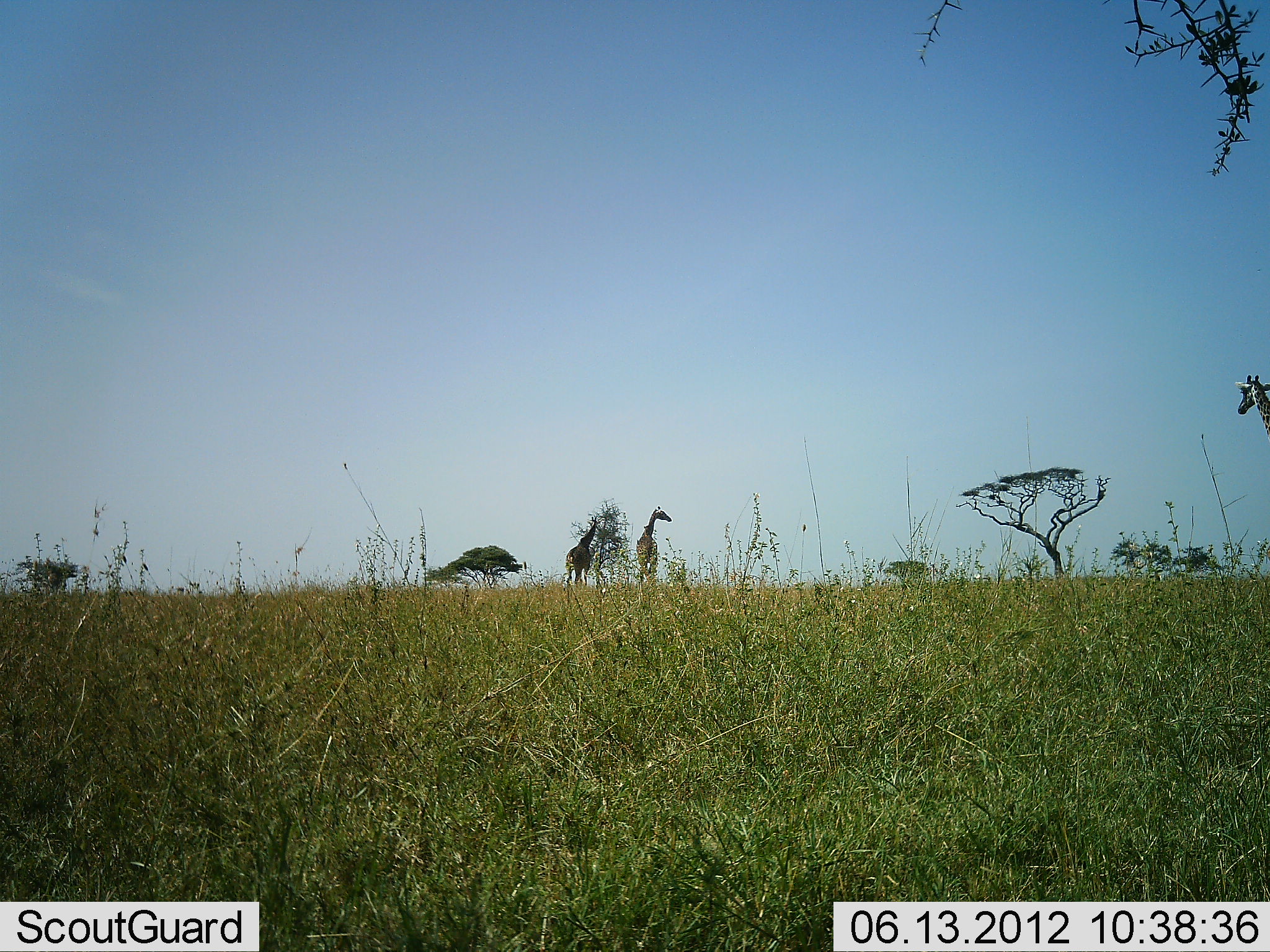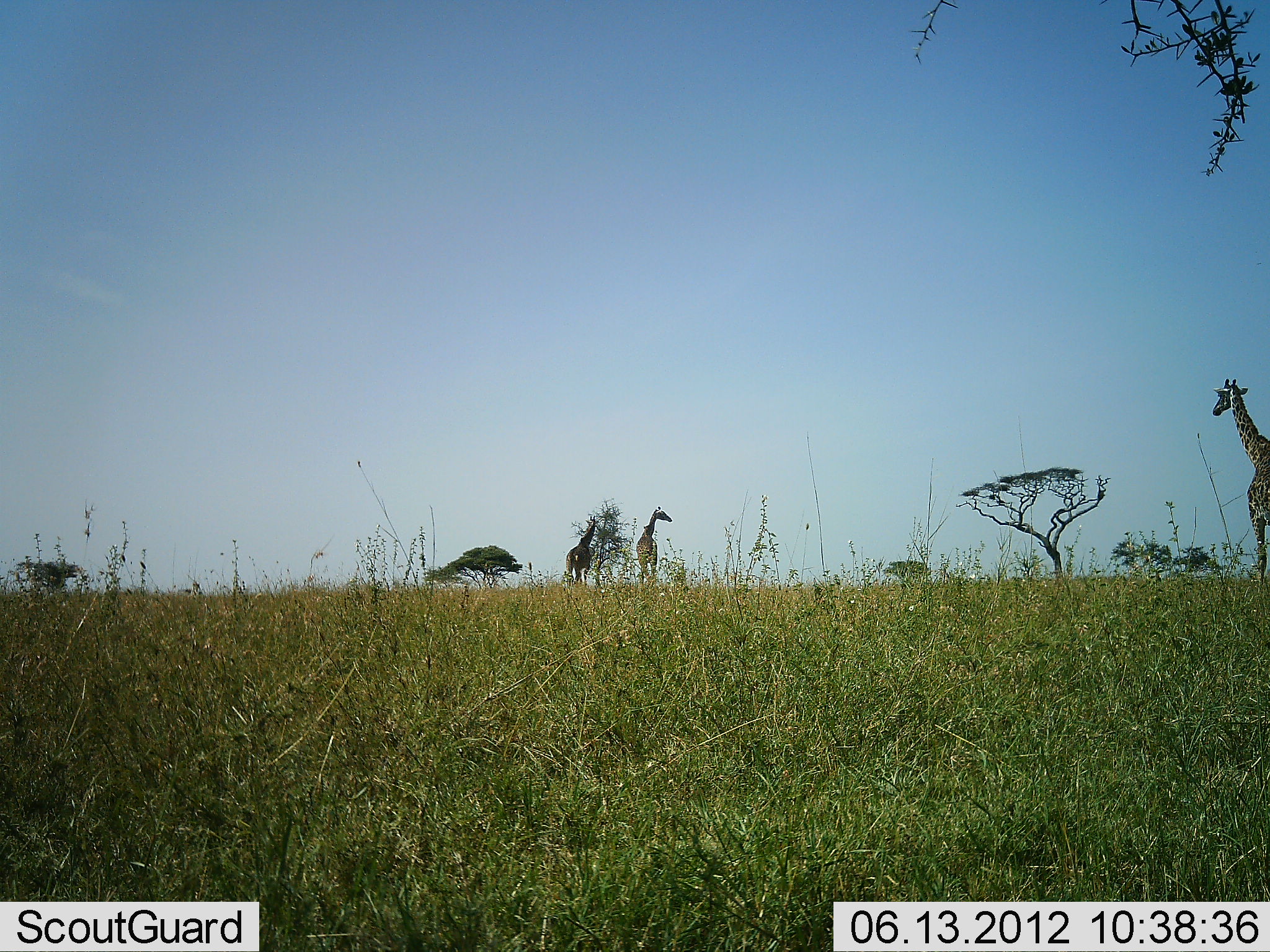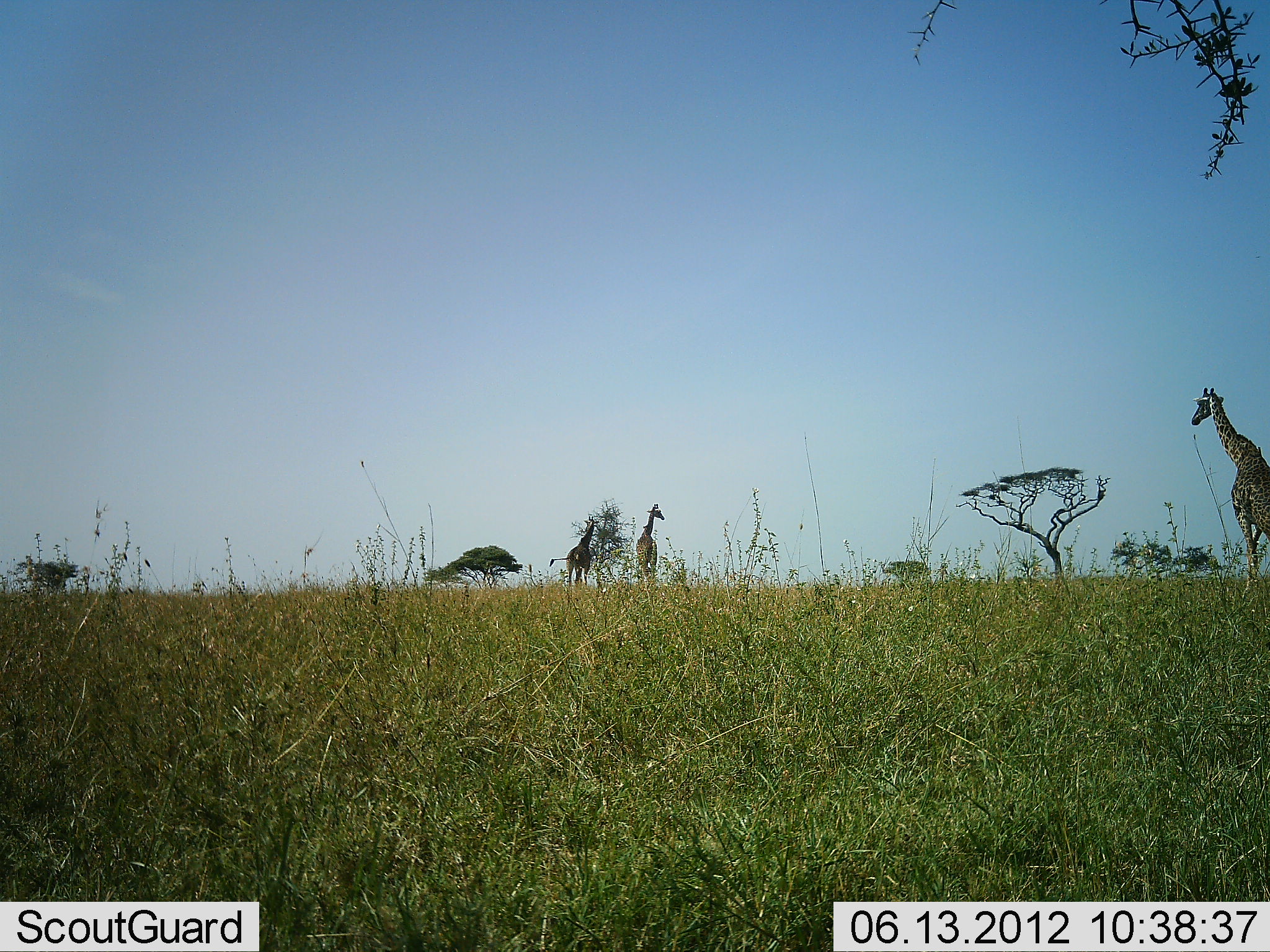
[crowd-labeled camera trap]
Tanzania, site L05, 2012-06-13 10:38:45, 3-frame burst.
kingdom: Animalia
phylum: Chordata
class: Mammalia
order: Artiodactyla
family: Giraffidae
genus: Giraffa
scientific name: Giraffa camelopardalis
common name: giraffe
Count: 3.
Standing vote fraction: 83%.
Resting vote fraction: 0%.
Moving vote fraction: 83%.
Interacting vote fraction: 0%.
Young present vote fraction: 0%.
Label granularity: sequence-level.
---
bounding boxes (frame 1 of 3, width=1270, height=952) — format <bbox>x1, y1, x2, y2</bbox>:
animal: <bbox>635, 504, 672, 585</bbox>; <bbox>565, 515, 599, 588</bbox>; <bbox>1234, 373, 1270, 439</bbox>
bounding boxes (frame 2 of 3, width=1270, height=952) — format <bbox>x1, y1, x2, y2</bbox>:
animal: <bbox>1212, 376, 1270, 583</bbox>; <bbox>635, 504, 672, 585</bbox>; <bbox>565, 515, 599, 588</bbox>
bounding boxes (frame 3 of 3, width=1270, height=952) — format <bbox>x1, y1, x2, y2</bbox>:
animal: <bbox>1191, 387, 1270, 583</bbox>; <bbox>635, 504, 672, 585</bbox>; <bbox>565, 515, 599, 587</bbox>